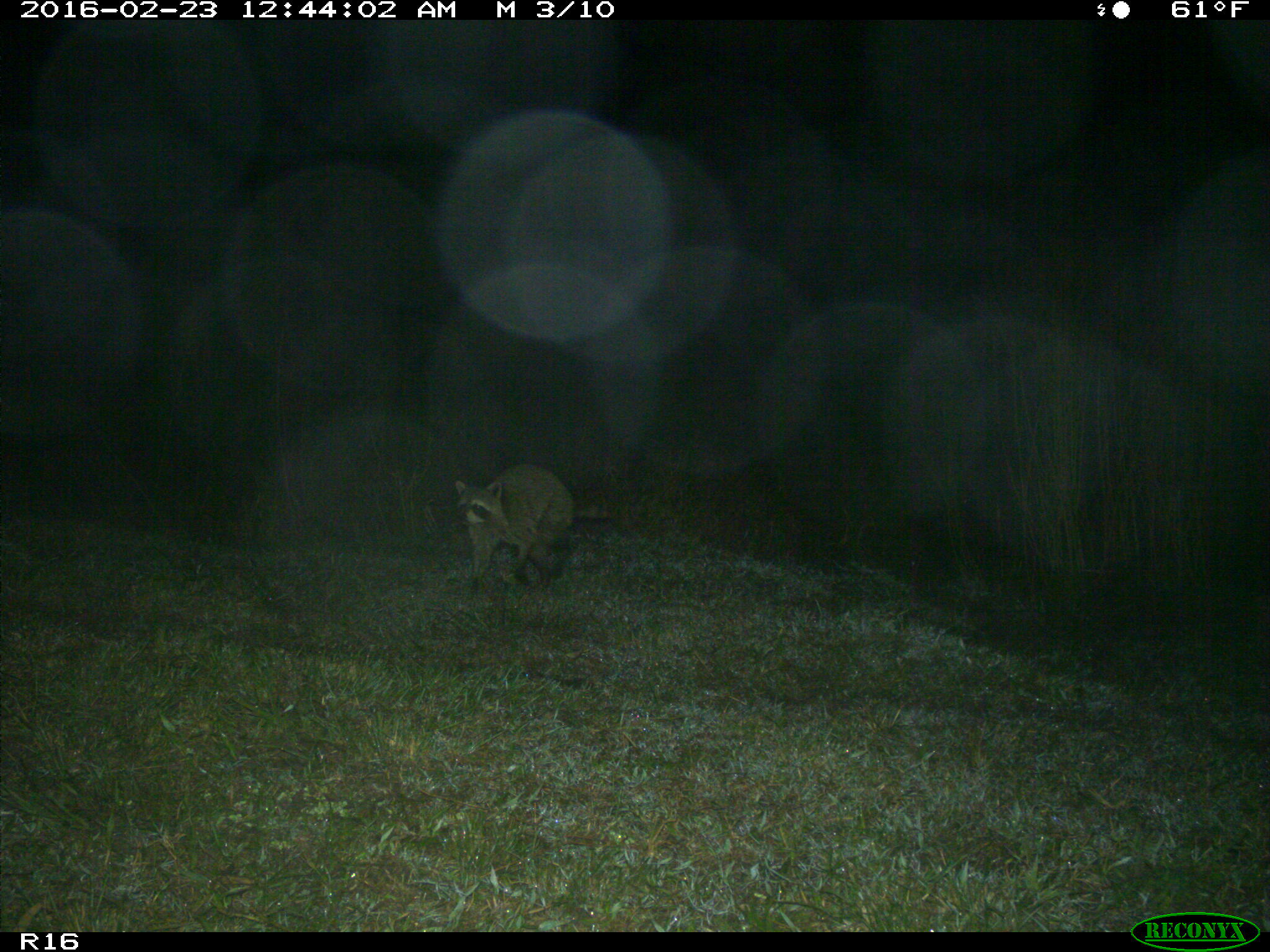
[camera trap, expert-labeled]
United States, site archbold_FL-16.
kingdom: Animalia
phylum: Chordata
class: Mammalia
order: Carnivora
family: Procyonidae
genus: Procyon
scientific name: Procyon lotor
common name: common raccoon